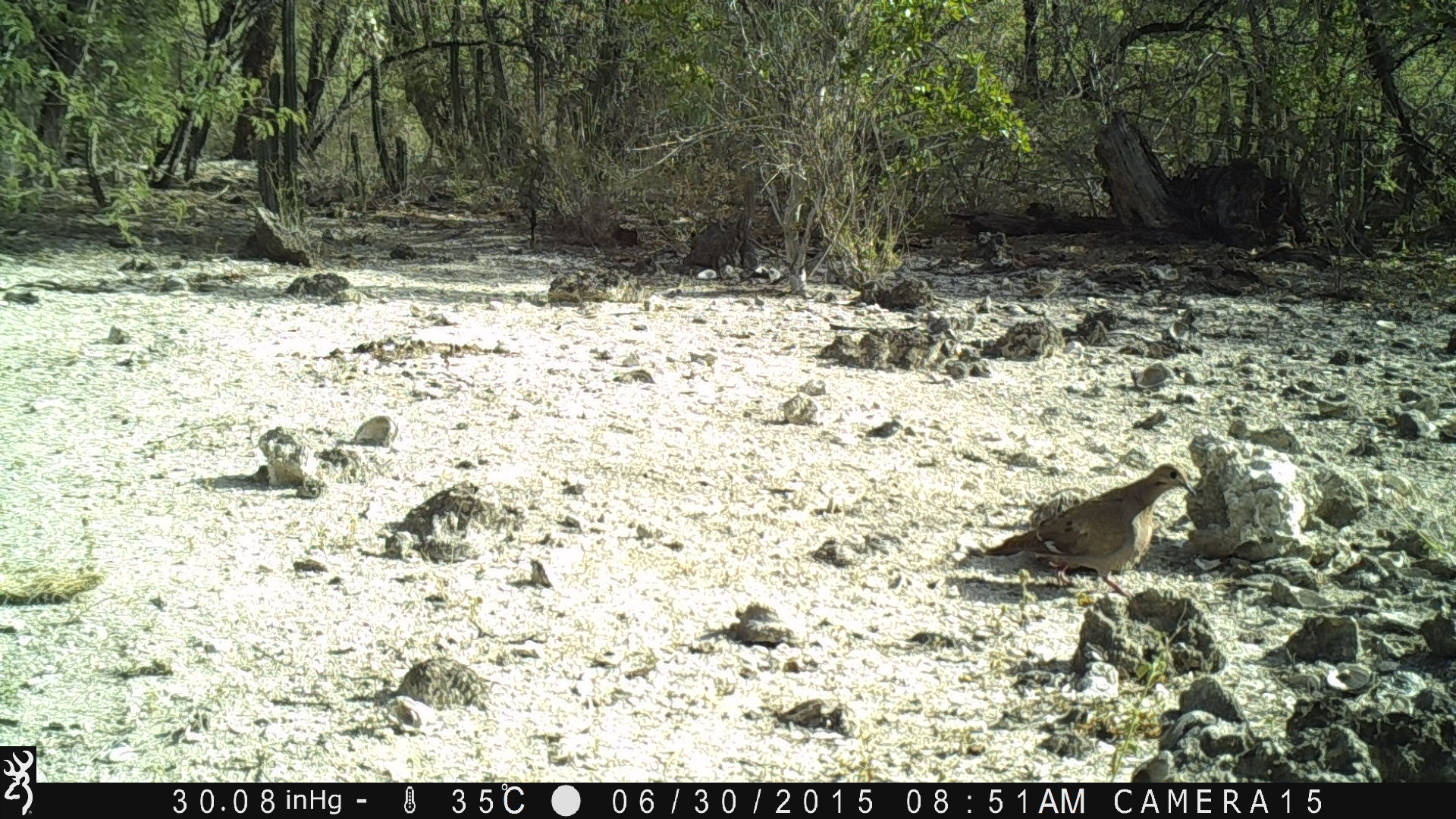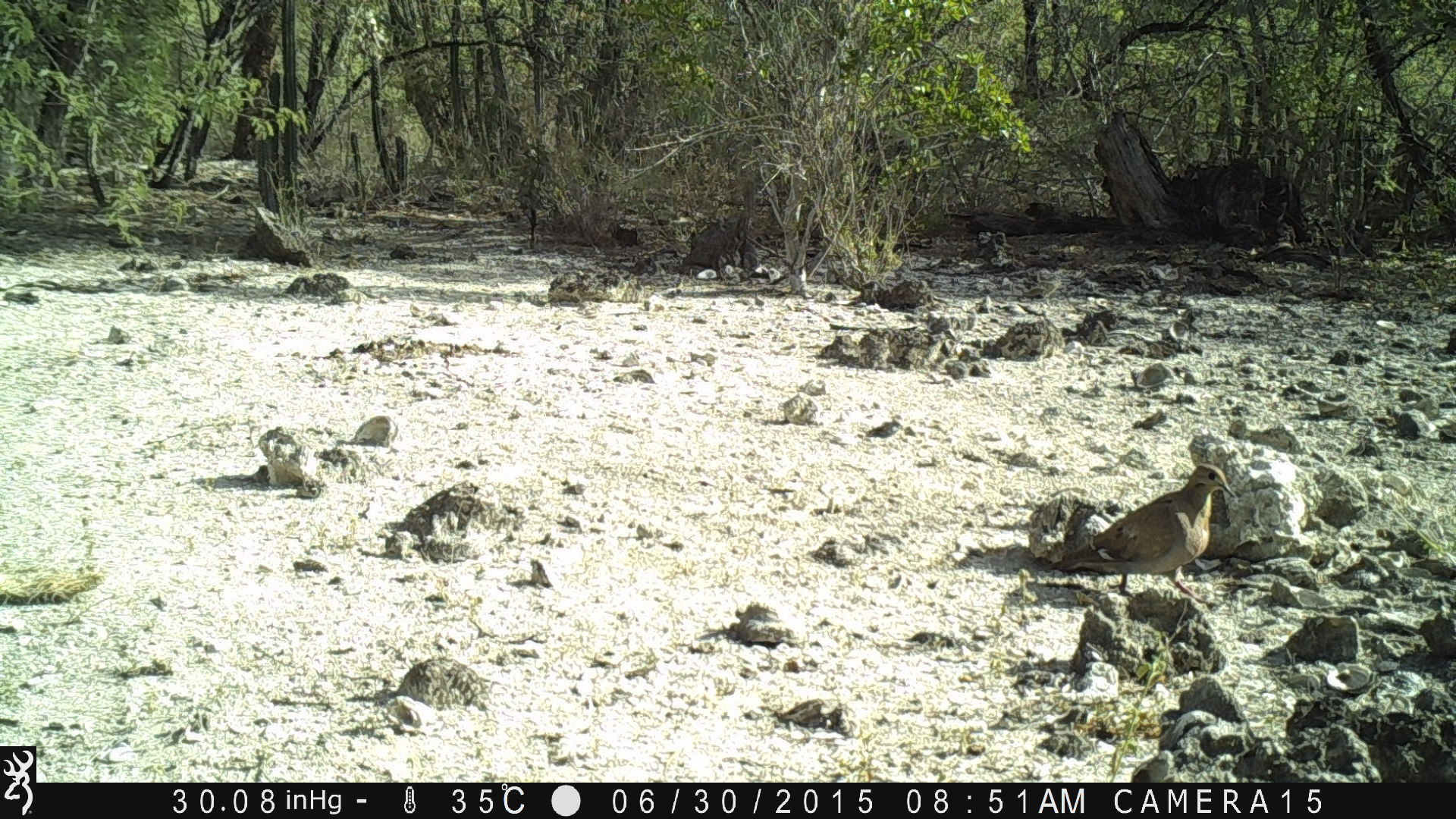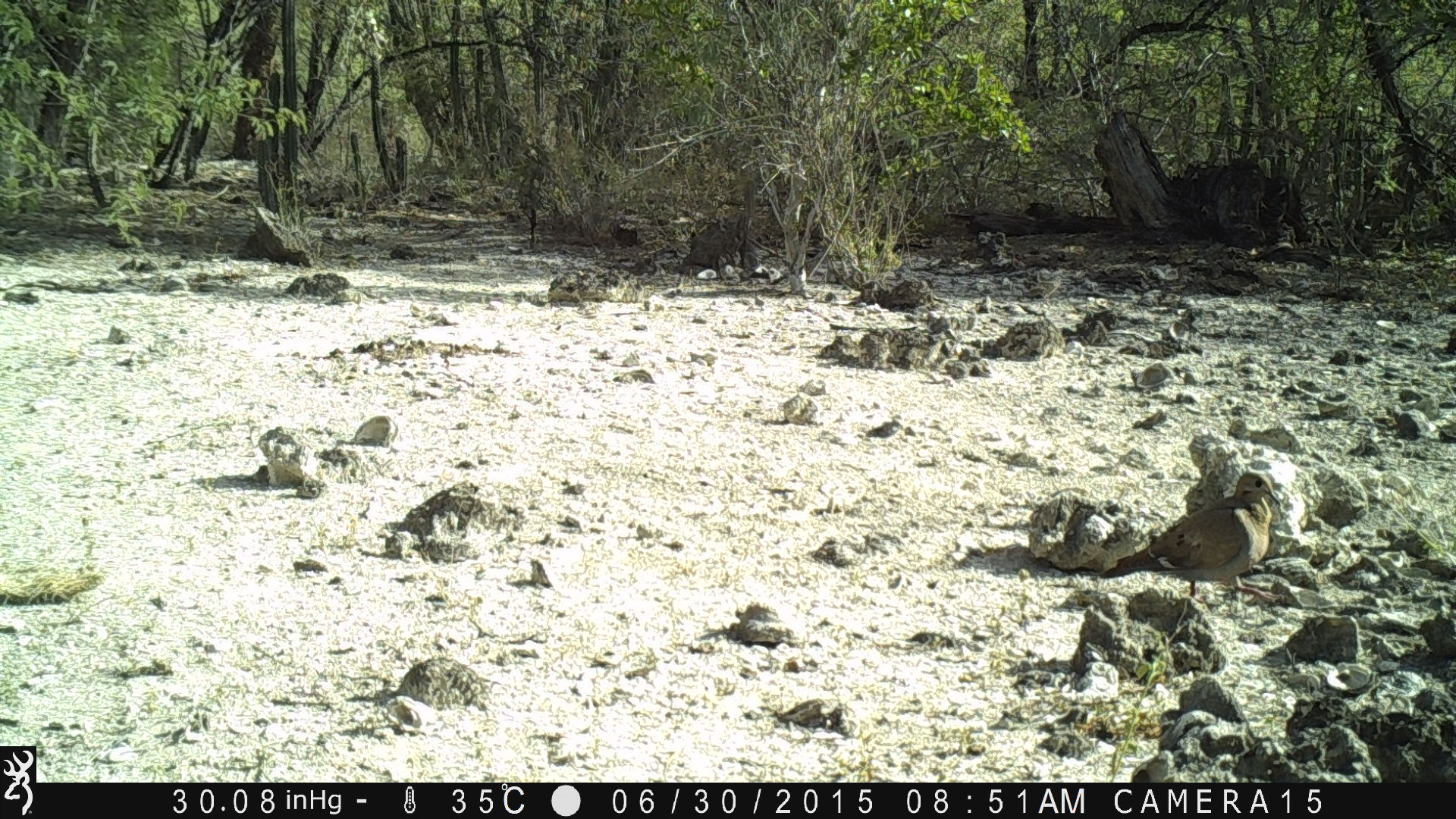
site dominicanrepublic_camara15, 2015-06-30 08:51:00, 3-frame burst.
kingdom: Animalia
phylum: Chordata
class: Aves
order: Columbiformes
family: Columbidae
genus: Zenaida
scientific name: Zenaida asiatica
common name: white-winged dove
White-winged dove (Zenaida asiatica).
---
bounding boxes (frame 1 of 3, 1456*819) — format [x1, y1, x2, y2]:
white-winged dove: [967, 461, 1199, 611]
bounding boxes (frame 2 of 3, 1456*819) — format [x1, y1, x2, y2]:
white-winged dove: [1028, 463, 1233, 616]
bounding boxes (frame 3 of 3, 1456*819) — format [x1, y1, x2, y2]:
white-winged dove: [1097, 475, 1283, 620]